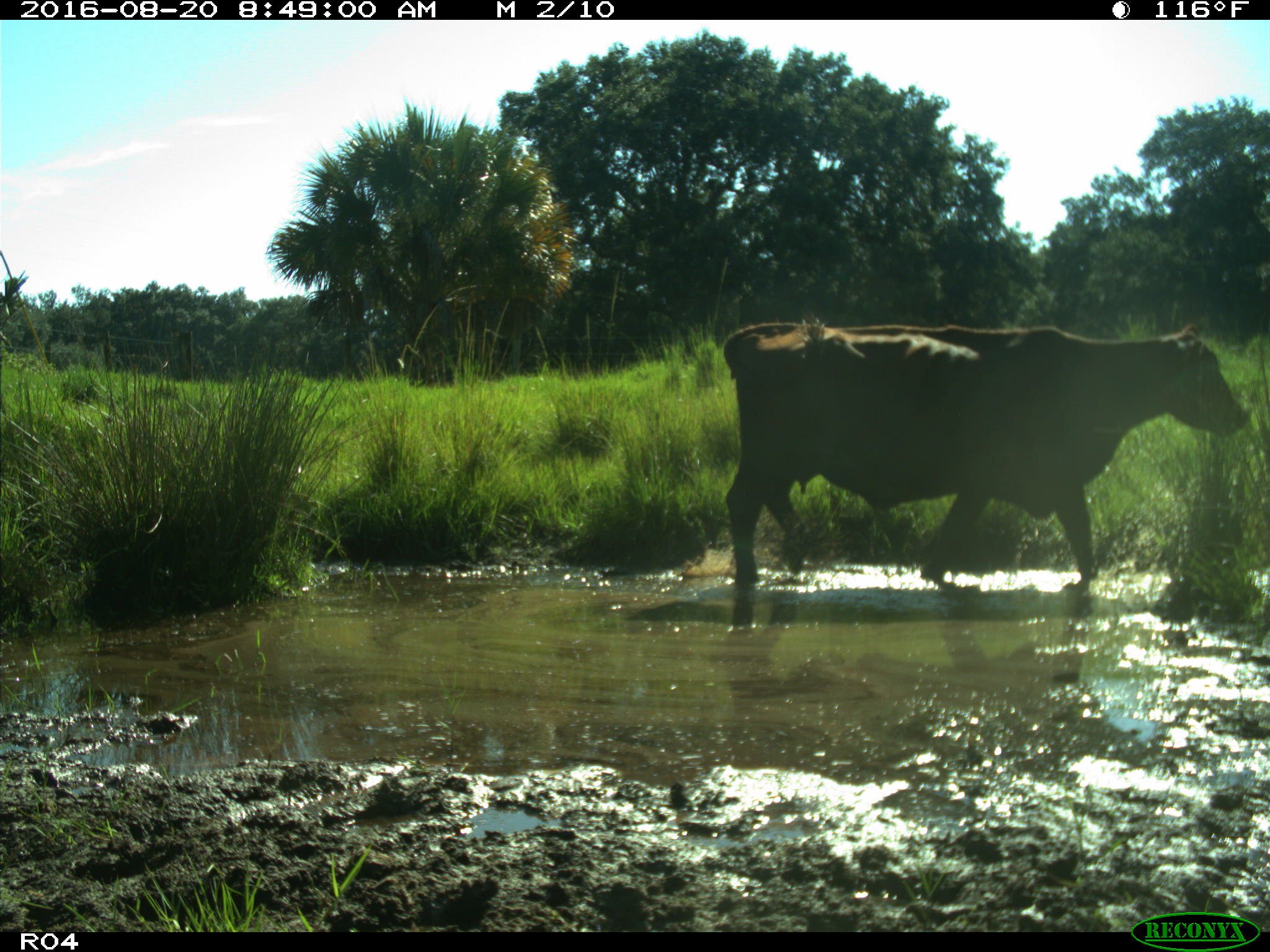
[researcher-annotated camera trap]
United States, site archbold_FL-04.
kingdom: Animalia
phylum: Chordata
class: Mammalia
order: Artiodactyla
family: Bovidae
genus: Bos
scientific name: Bos taurus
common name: domestic cow